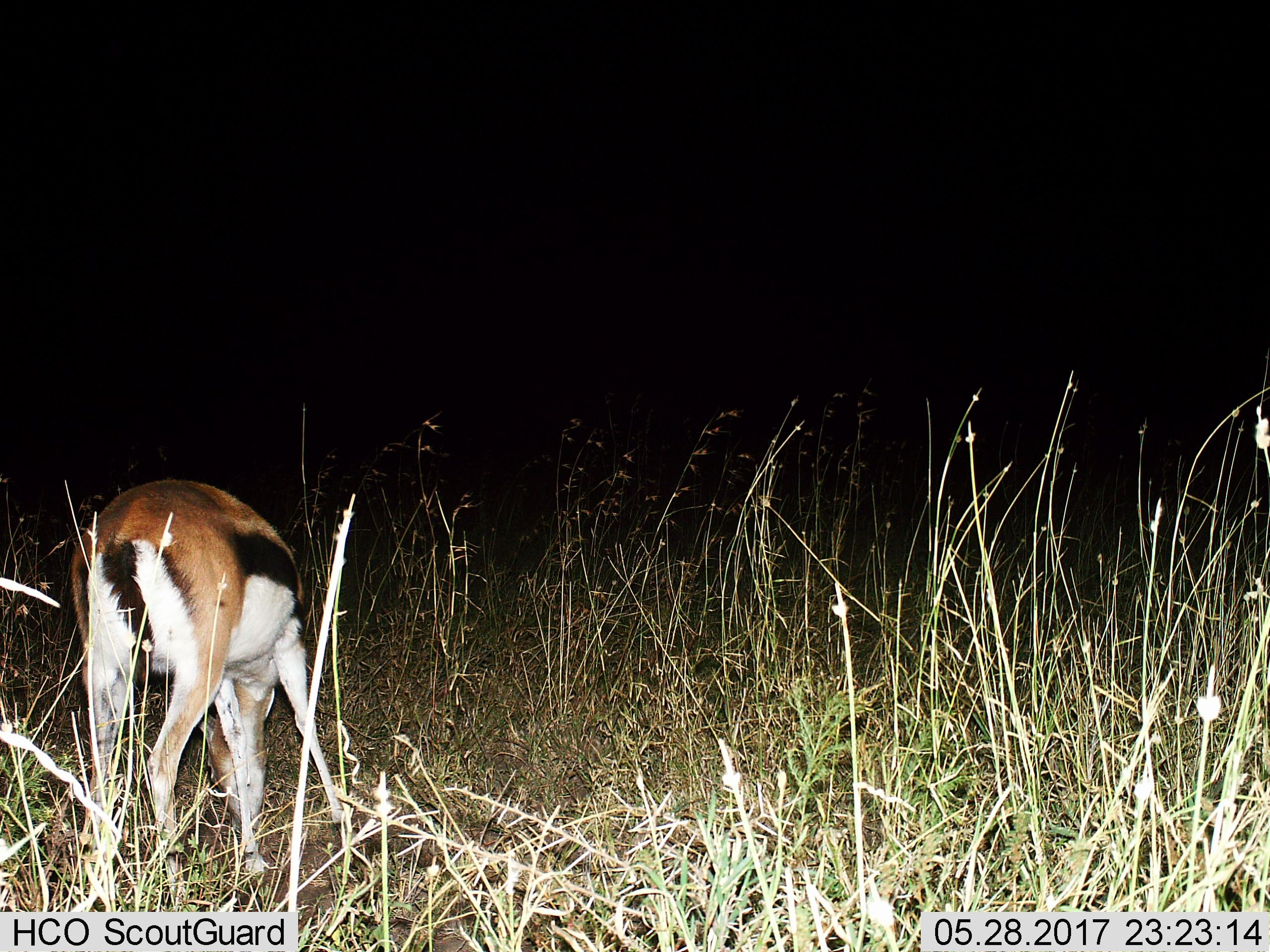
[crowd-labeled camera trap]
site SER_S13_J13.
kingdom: Animalia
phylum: Chordata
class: Mammalia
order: Artiodactyla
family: Bovidae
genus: Eudorcas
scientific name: Eudorcas thomsonii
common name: thomson's gazelle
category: gazellethomsons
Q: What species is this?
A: Gazellethomsons (thomson's gazelle) (Eudorcas thomsonii).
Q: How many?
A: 1.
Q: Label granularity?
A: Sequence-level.